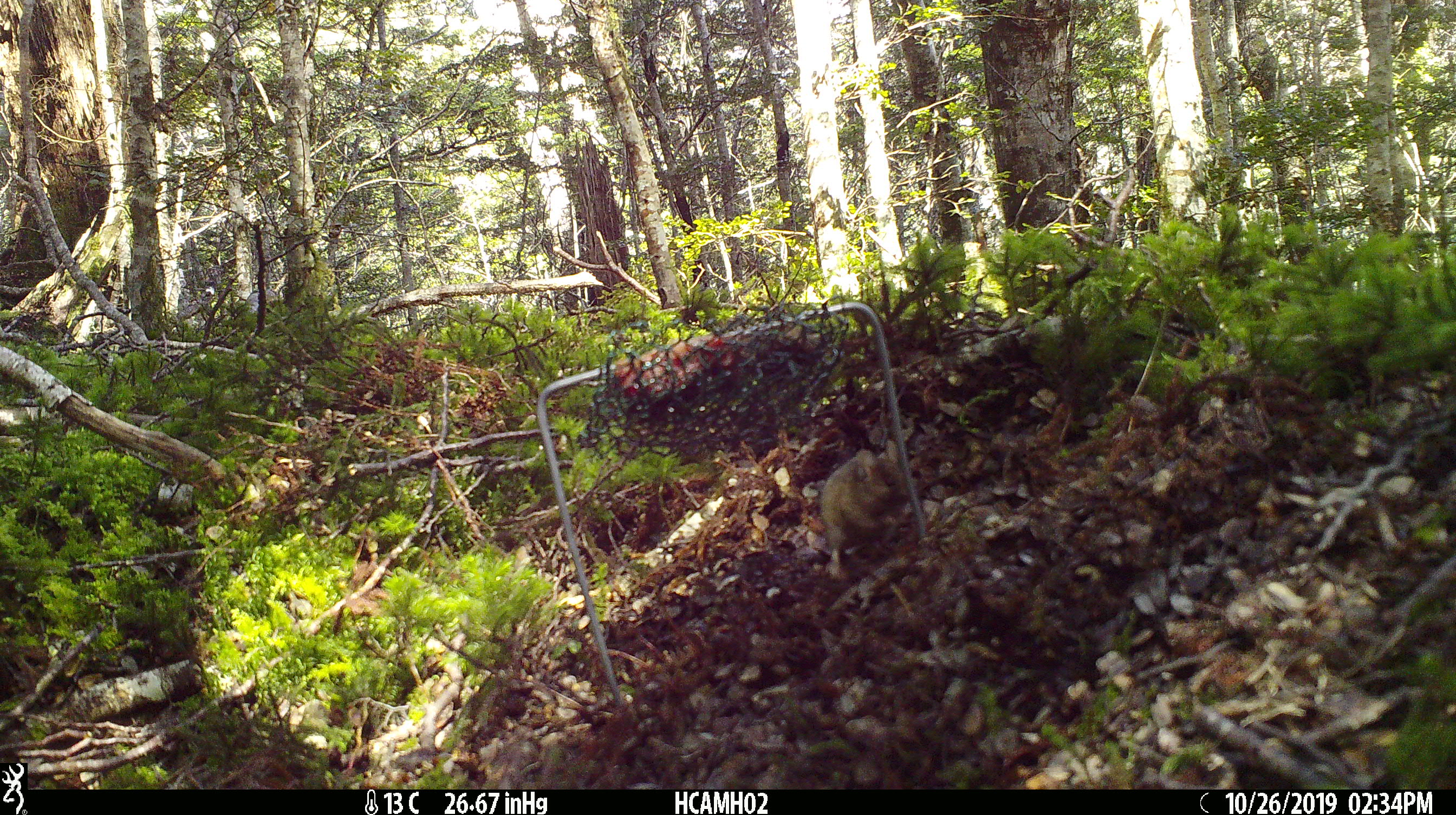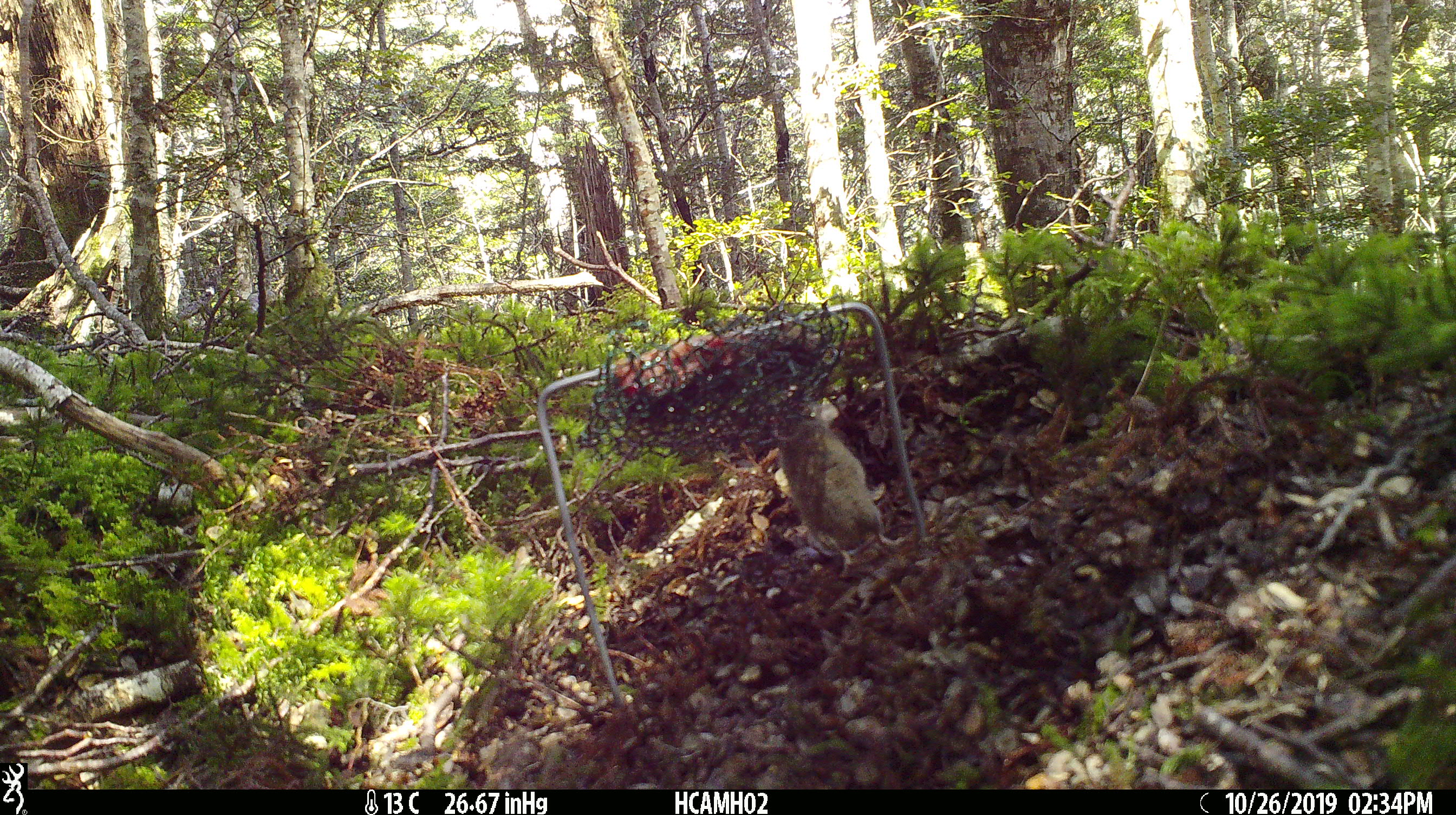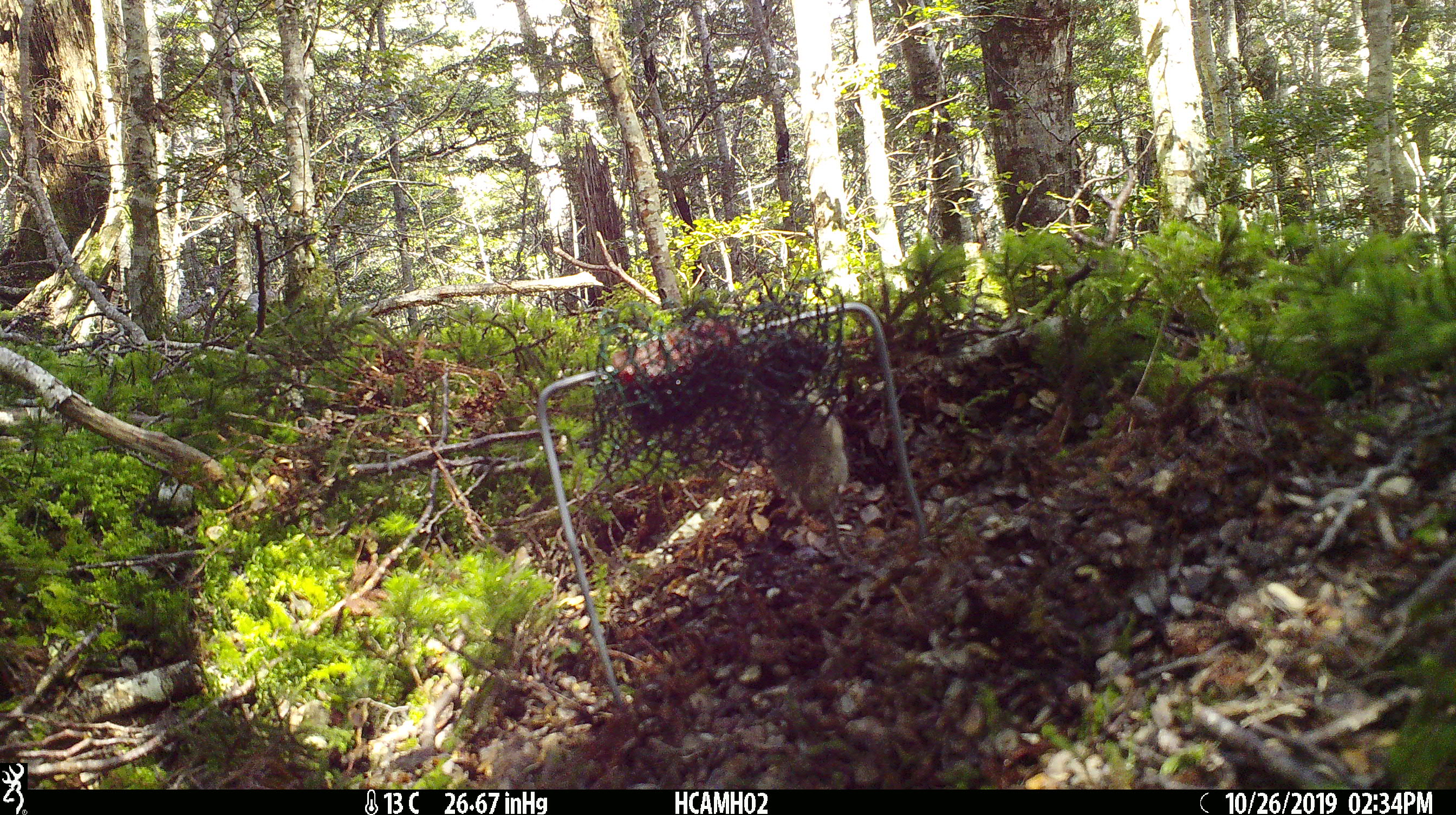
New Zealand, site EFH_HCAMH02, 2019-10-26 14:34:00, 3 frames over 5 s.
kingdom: Animalia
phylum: Chordata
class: Mammalia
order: Rodentia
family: Muridae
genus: Mus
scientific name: Mus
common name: mouse